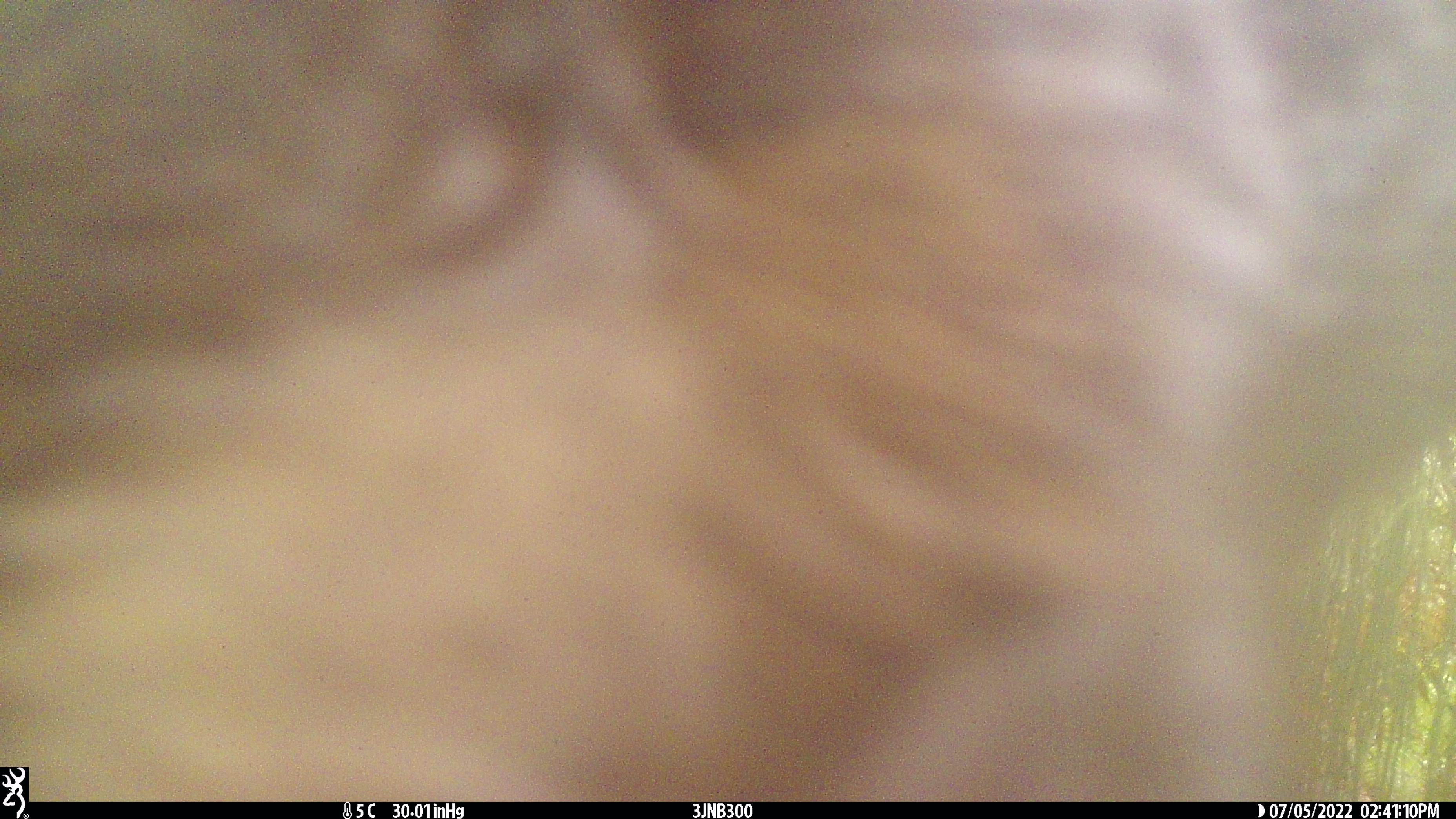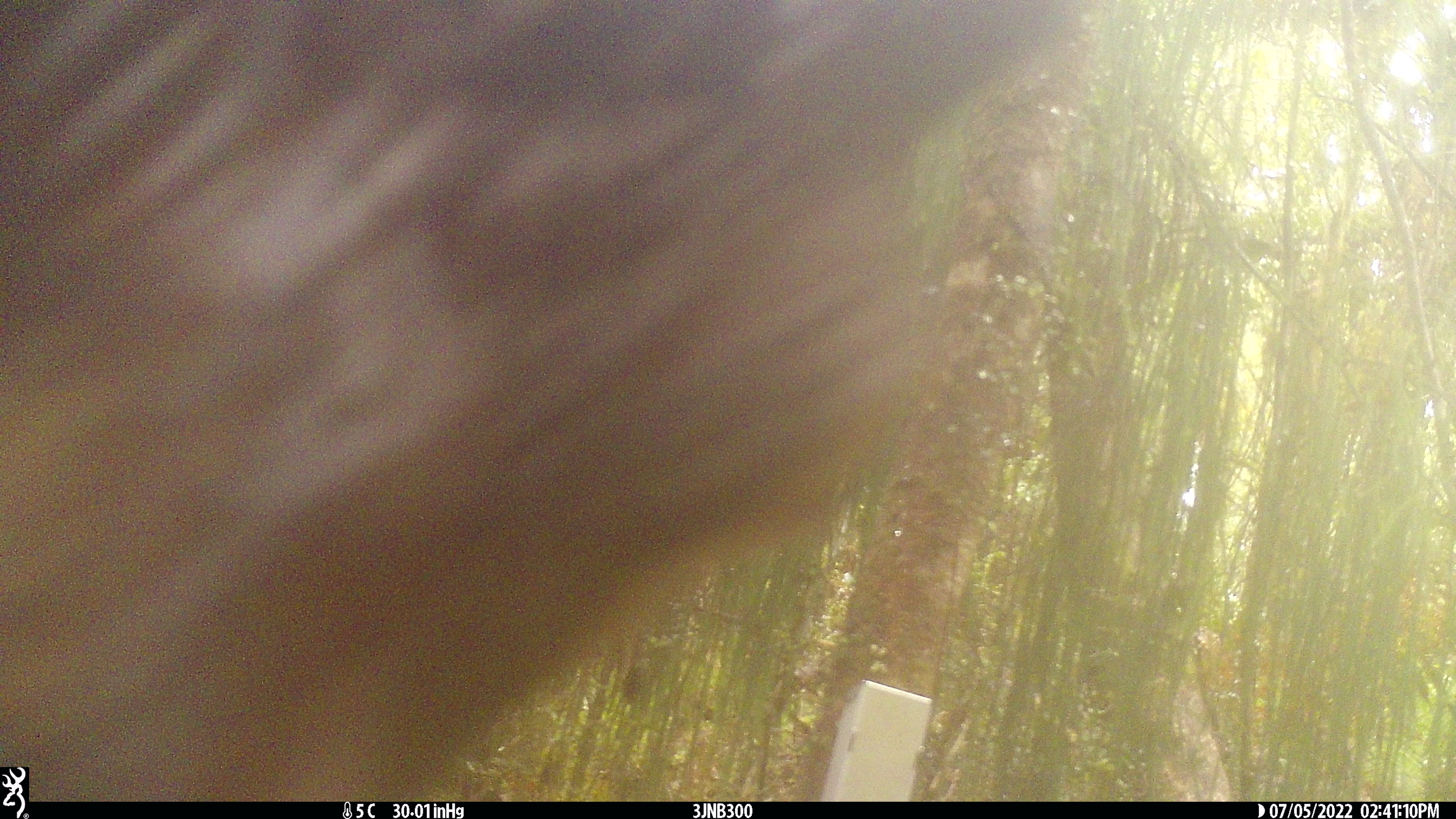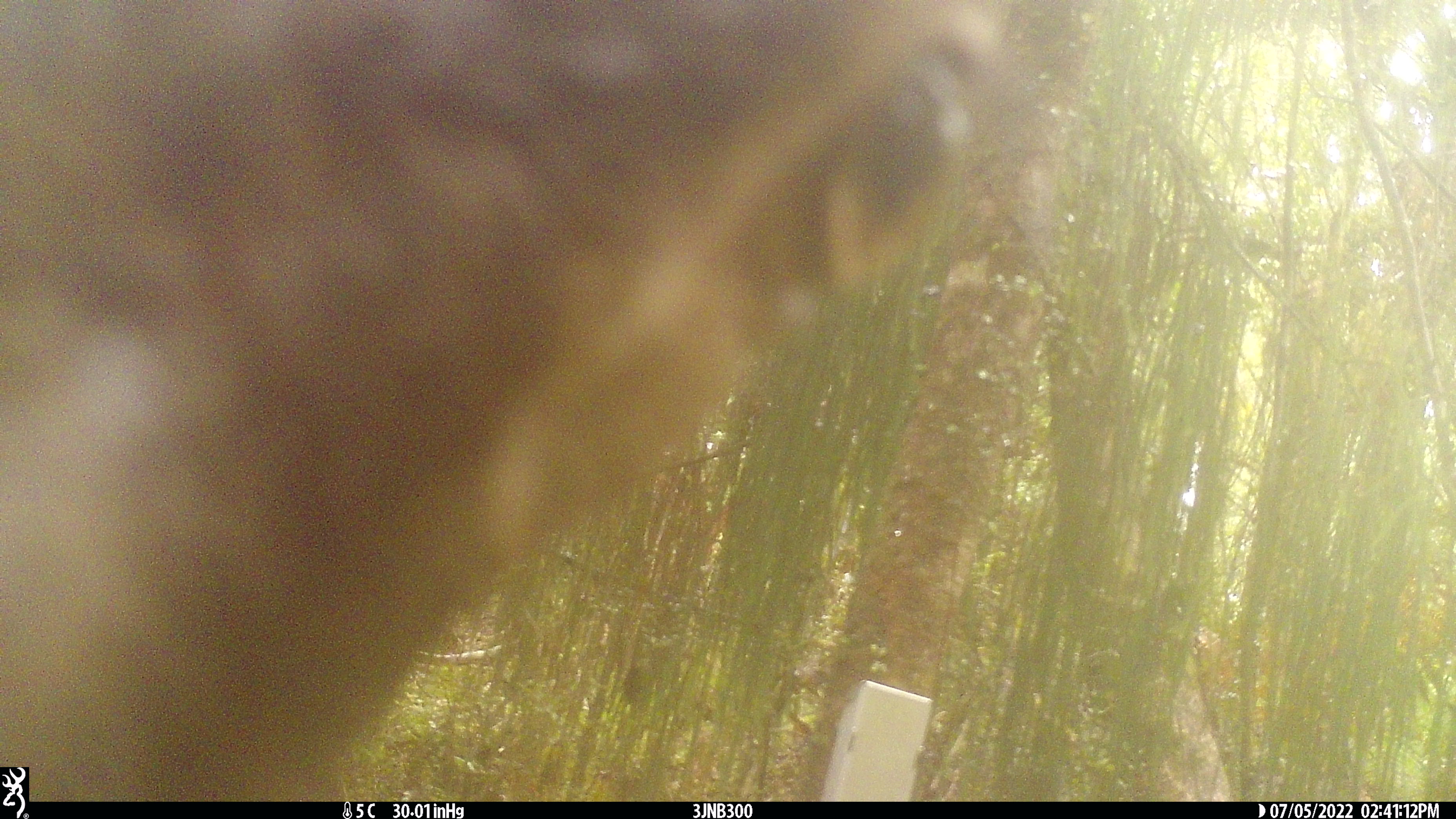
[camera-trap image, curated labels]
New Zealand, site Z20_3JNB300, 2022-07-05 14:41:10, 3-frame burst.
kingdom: Animalia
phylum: Chordata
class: Mammalia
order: Artiodactyla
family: Cervidae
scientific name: Cervidae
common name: deer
Deer (Cervidae).